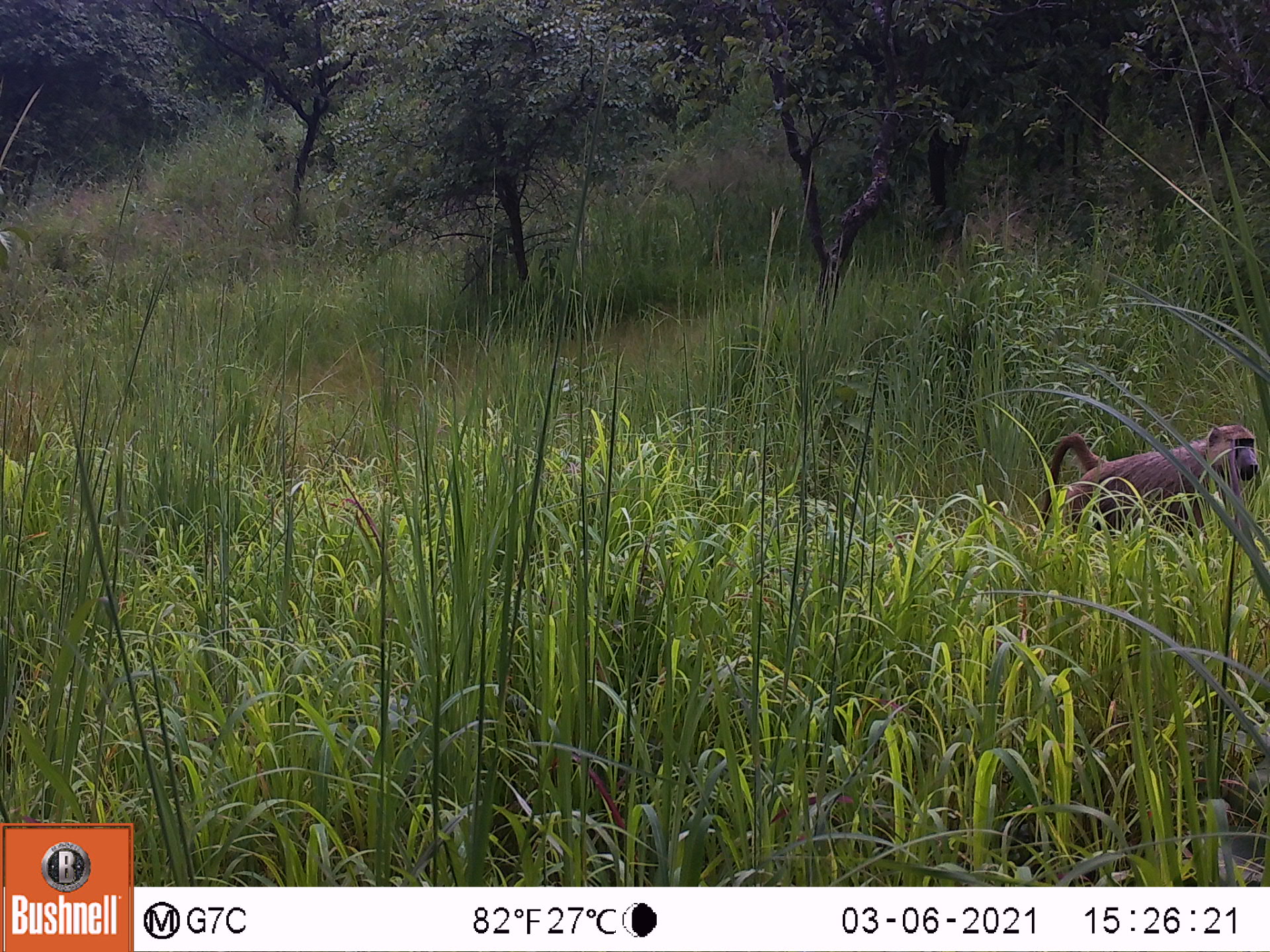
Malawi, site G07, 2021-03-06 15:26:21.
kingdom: Animalia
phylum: Chordata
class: Mammalia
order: Primates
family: Cercopithecidae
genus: Papio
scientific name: Papio cynocephalus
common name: yellow baboon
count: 1